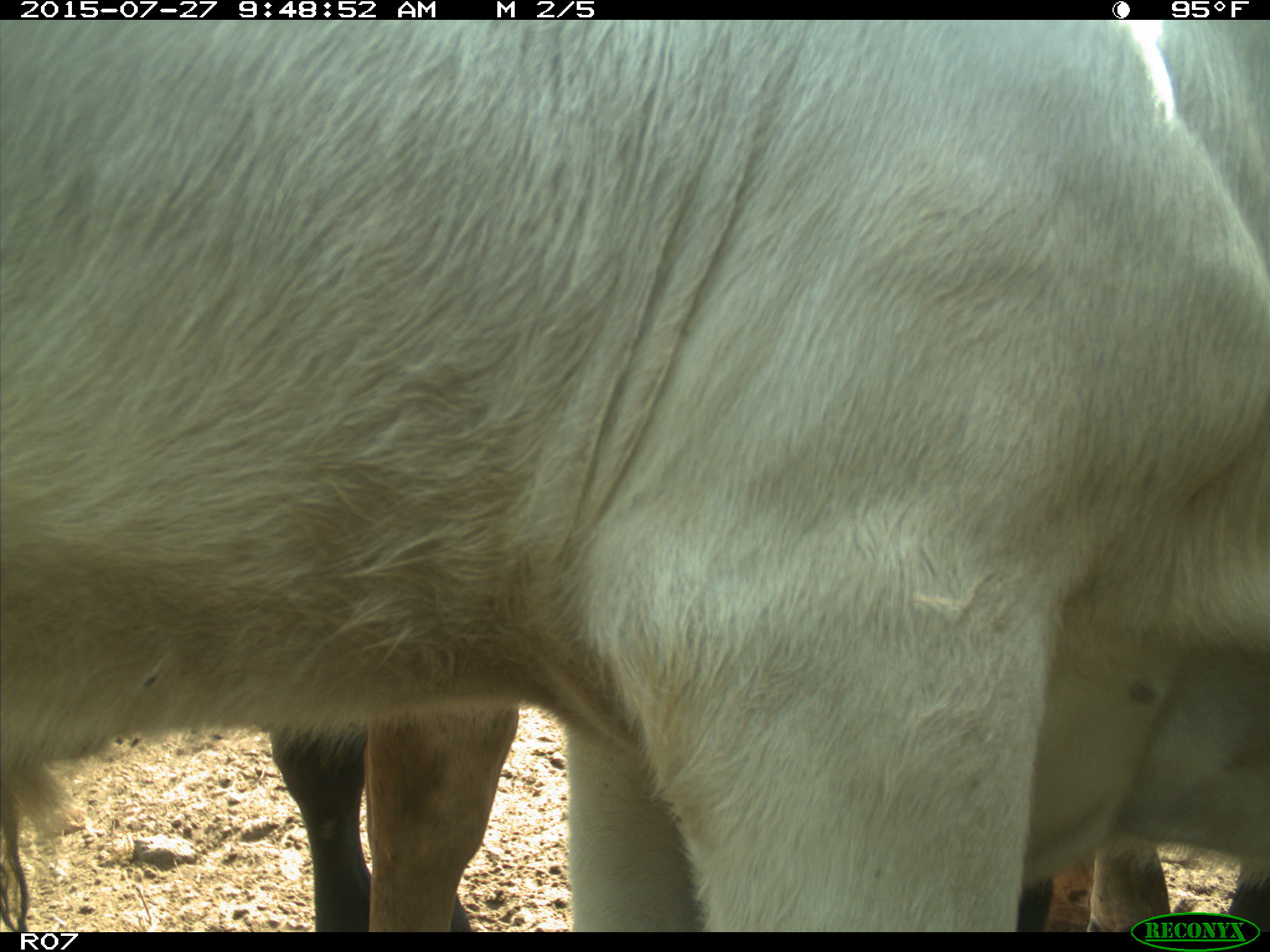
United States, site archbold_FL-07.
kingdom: Animalia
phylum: Chordata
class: Mammalia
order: Artiodactyla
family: Bovidae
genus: Bos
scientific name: Bos taurus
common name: domestic cow